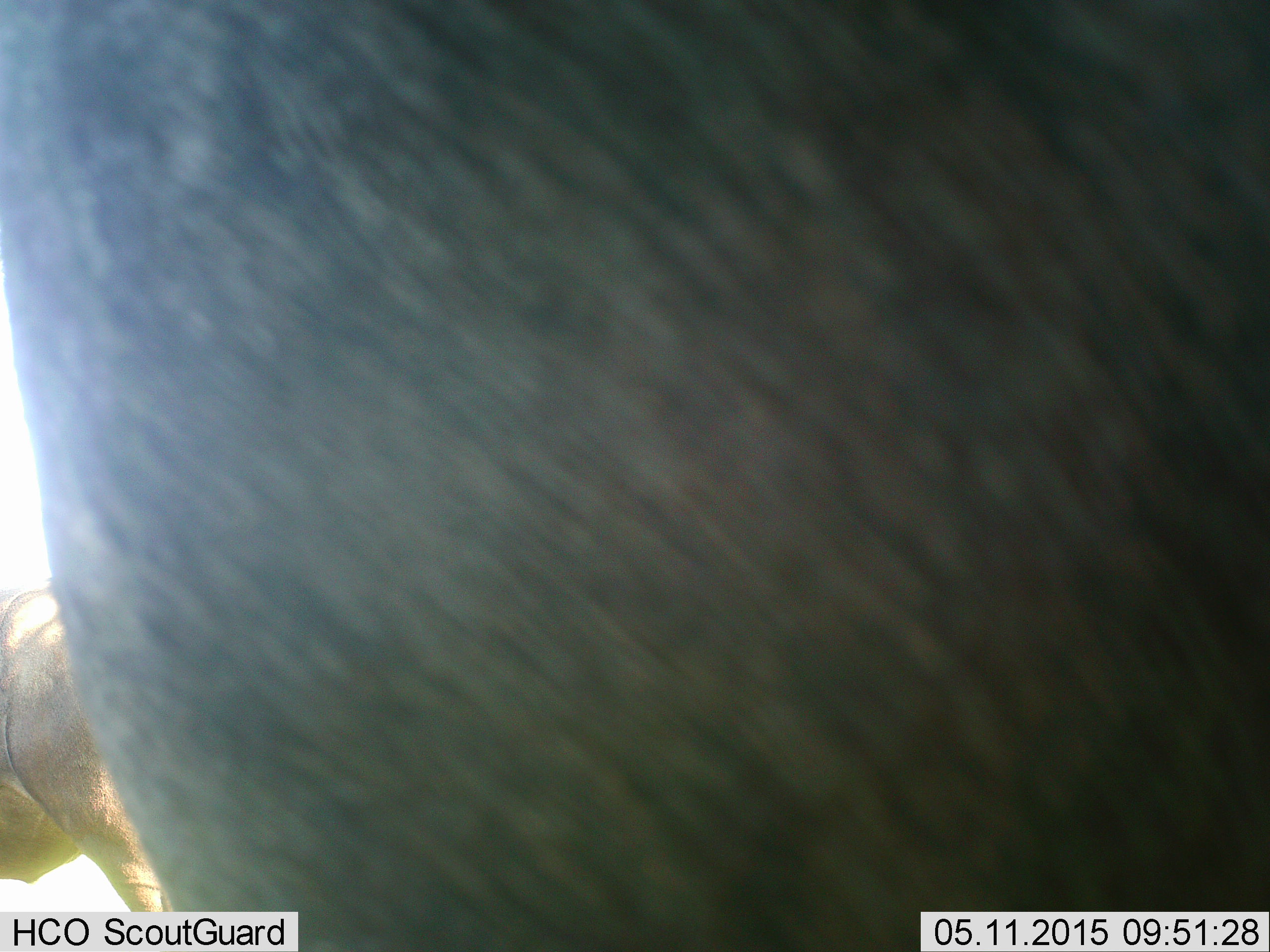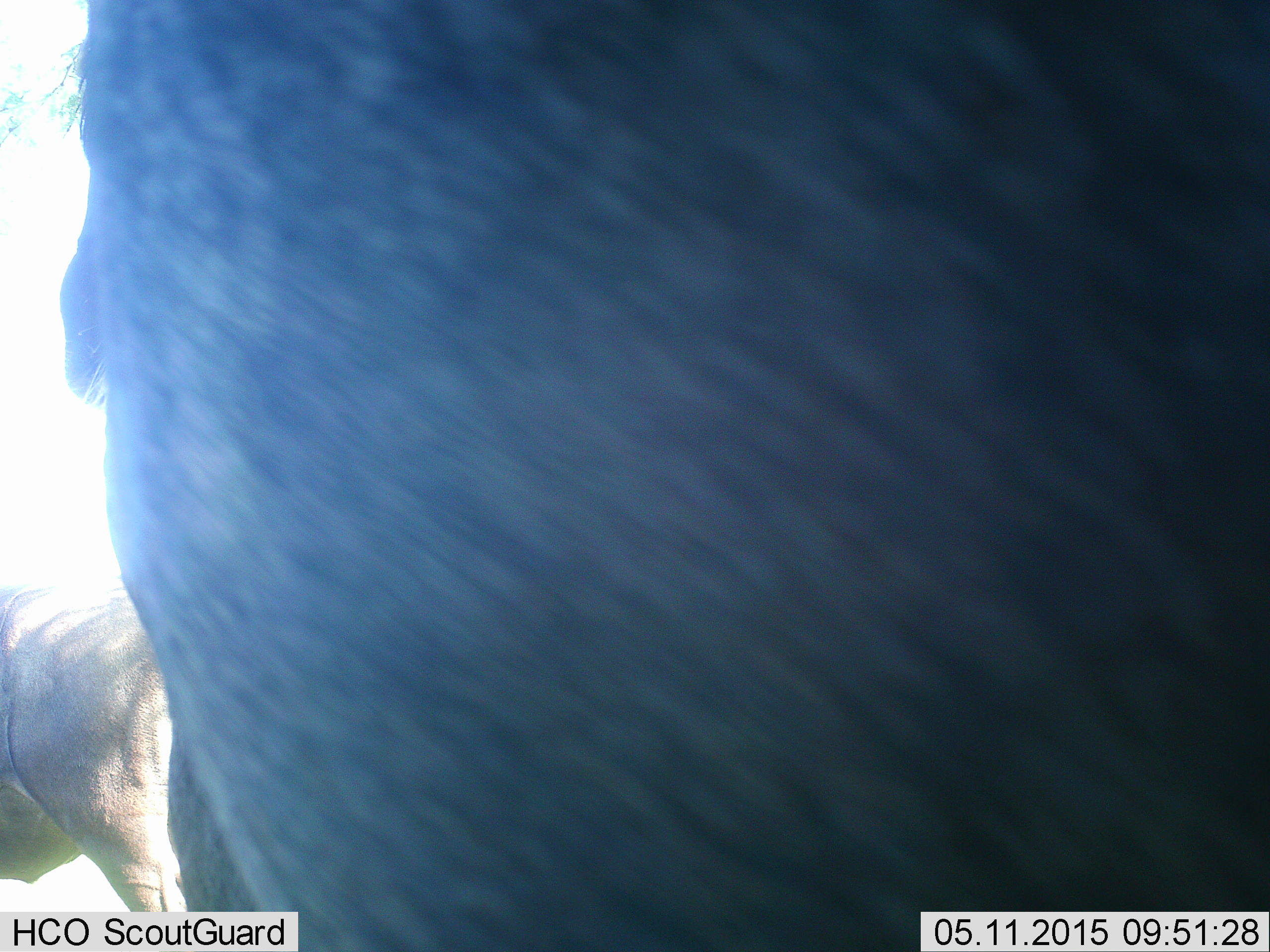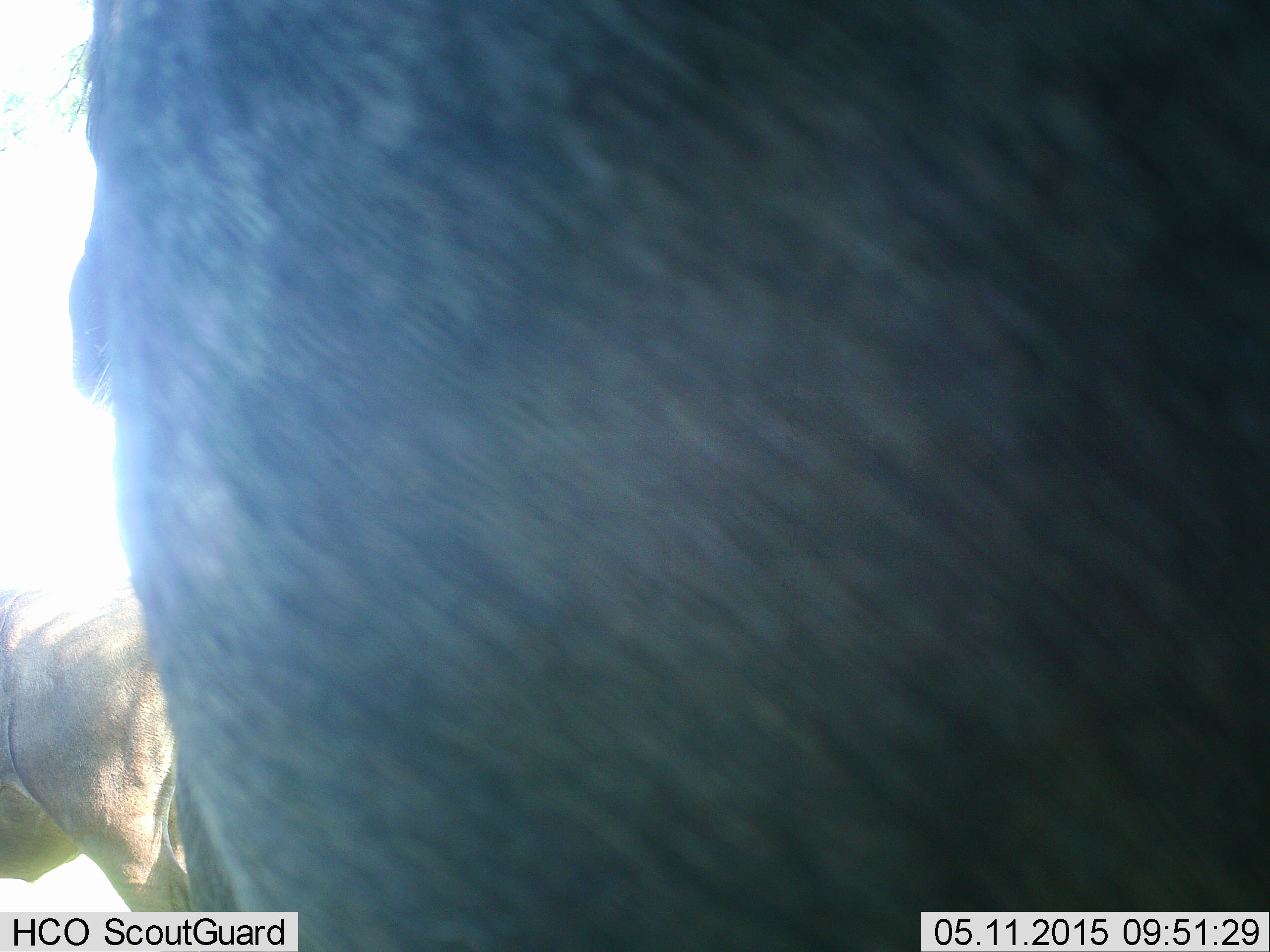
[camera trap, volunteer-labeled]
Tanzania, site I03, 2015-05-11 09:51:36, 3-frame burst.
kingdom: Animalia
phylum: Chordata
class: Mammalia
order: Artiodactyla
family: Bovidae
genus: Connochaetes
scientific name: Connochaetes taurinus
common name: blue wildebeest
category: wildebeest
Wildebeest (blue wildebeest) (Connochaetes taurinus), count 2. Behavior (volunteer vote fractions): standing 90%, resting 10%, moving 10%, interacting 0%. Young present (vote fraction): 10%. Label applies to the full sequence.